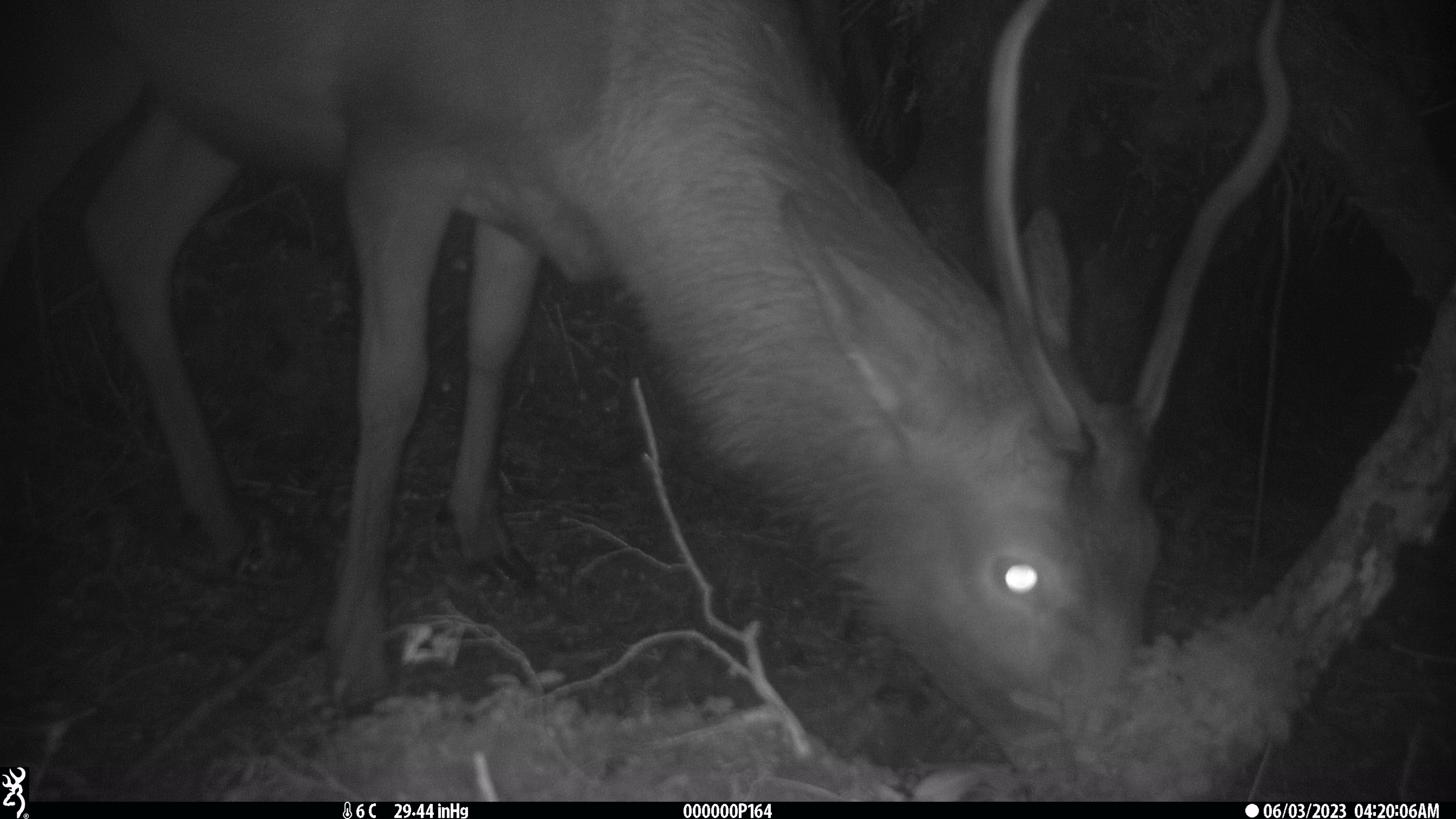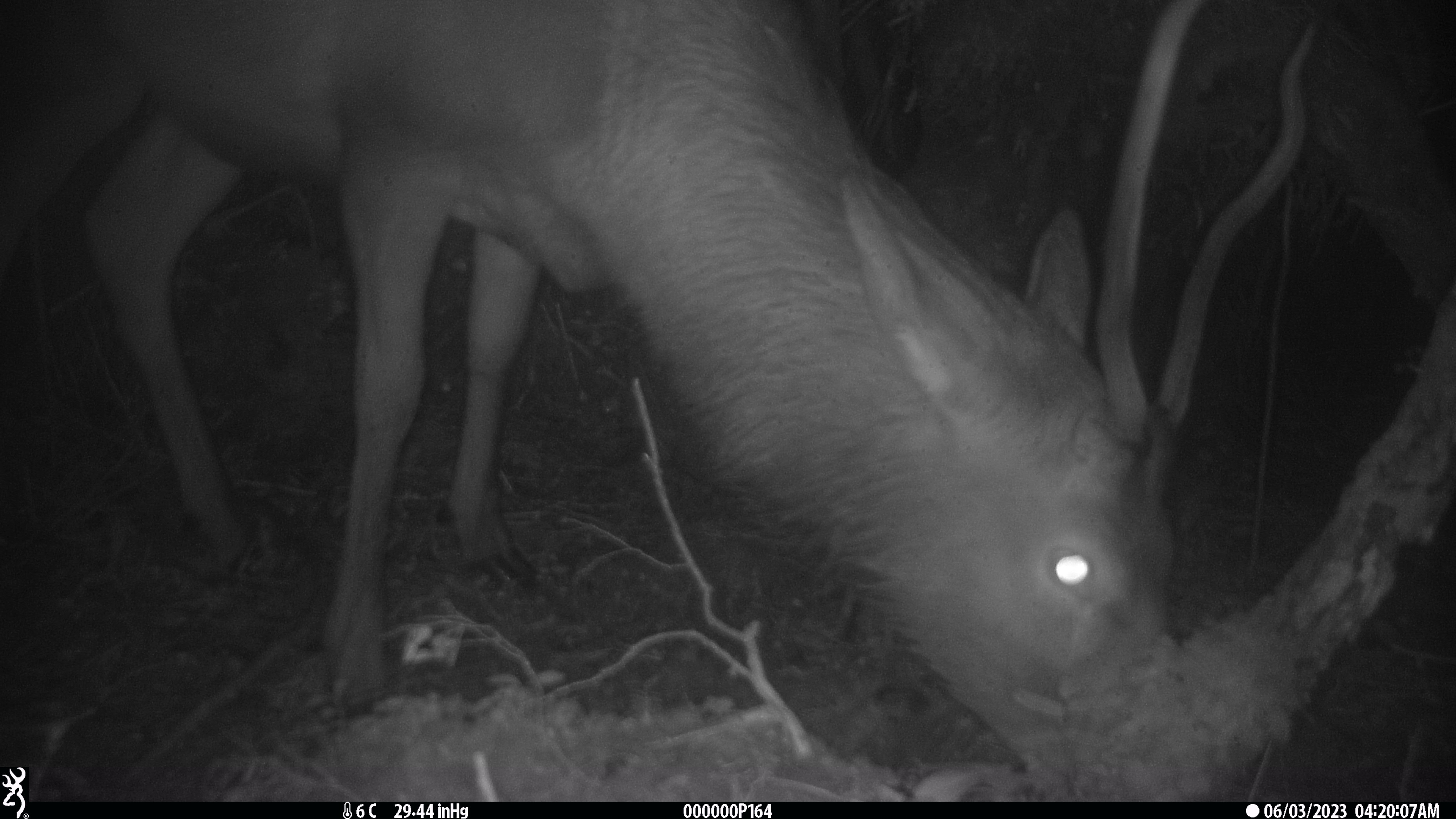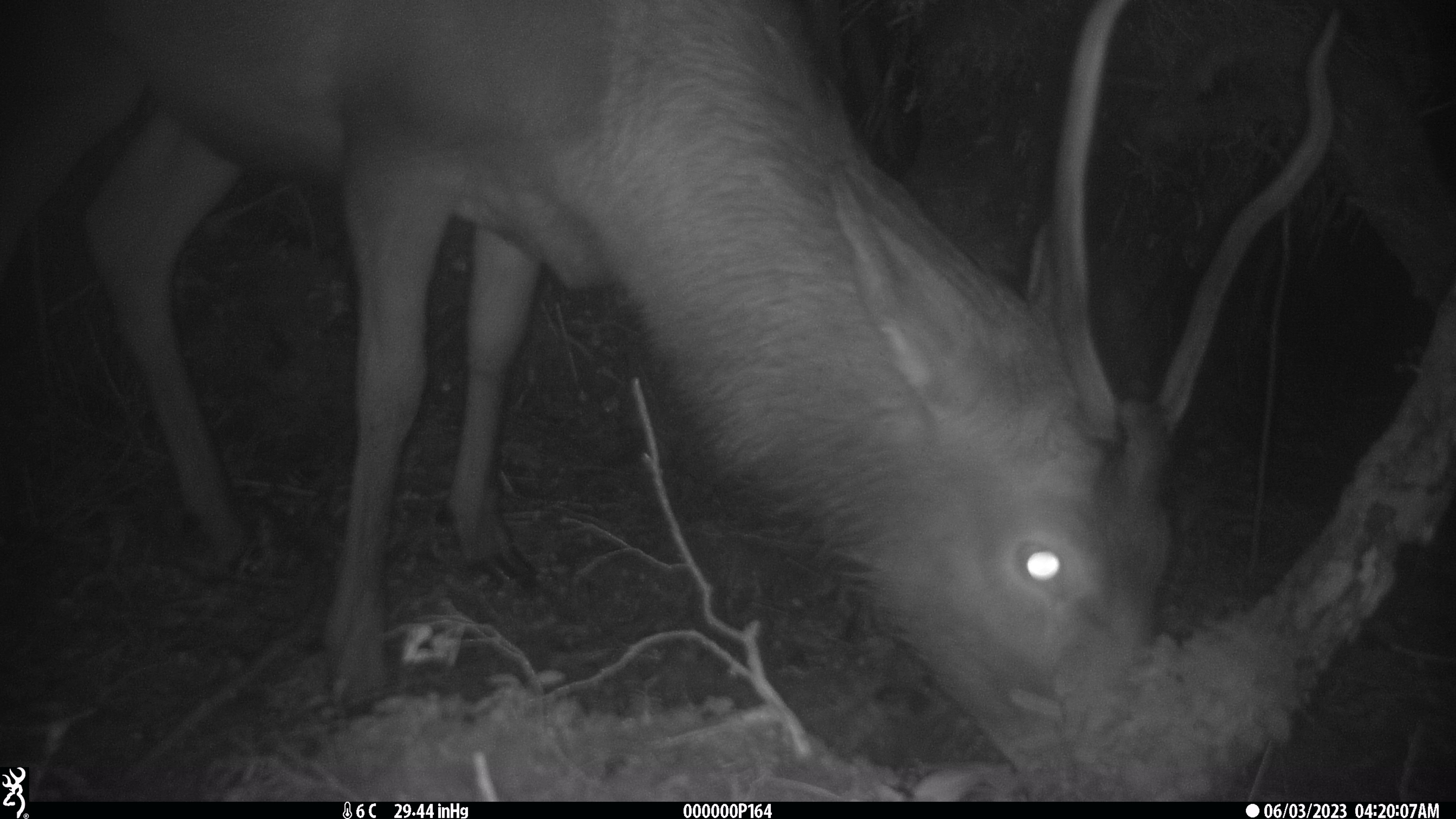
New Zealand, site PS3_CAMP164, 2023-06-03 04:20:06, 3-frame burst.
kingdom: Animalia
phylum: Chordata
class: Mammalia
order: Artiodactyla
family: Cervidae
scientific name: Cervidae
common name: deer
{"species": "deer (Cervidae)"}